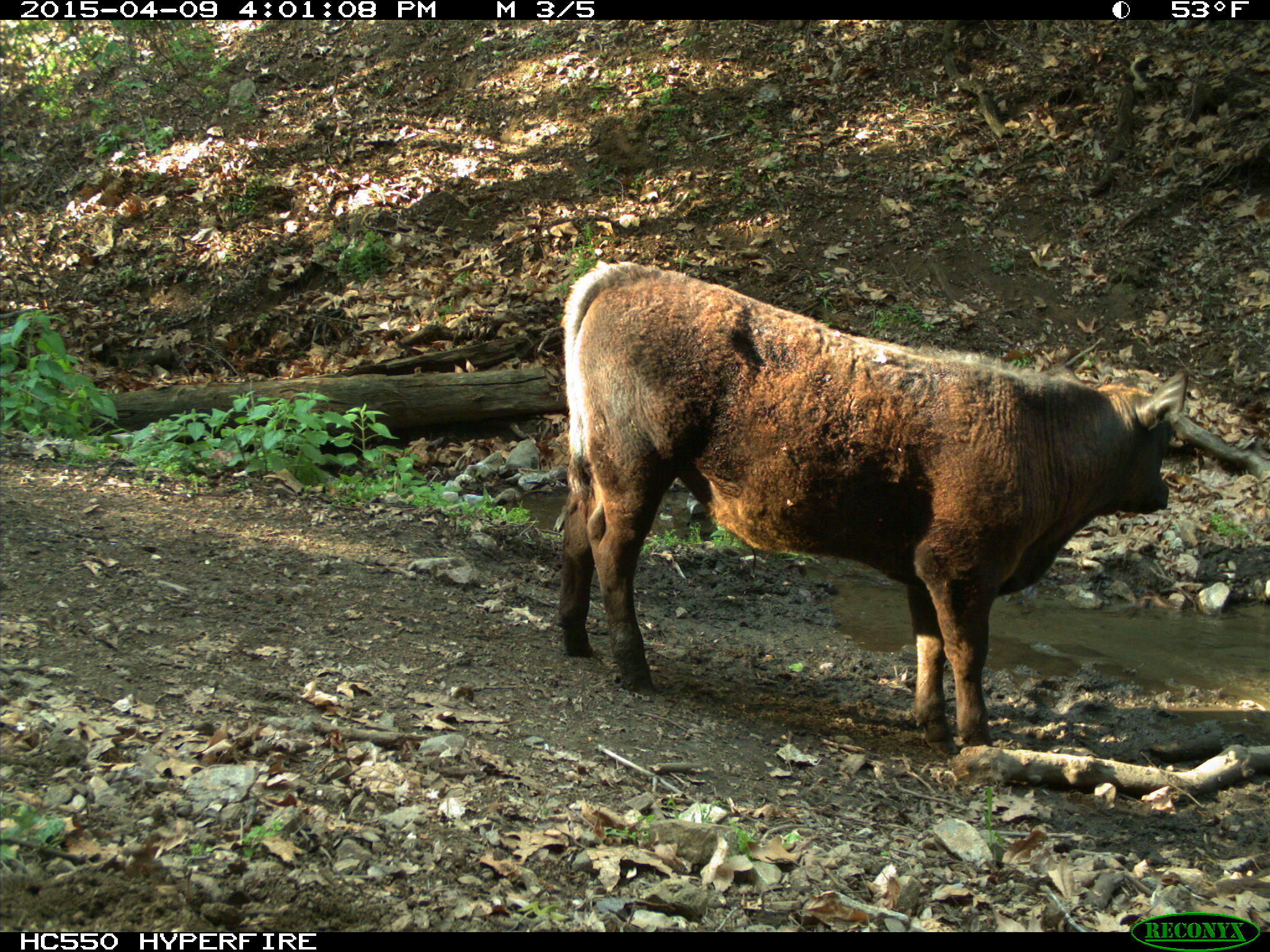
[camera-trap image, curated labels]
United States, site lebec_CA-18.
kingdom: Animalia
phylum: Chordata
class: Mammalia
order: Artiodactyla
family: Bovidae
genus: Bos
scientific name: Bos taurus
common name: domestic cow